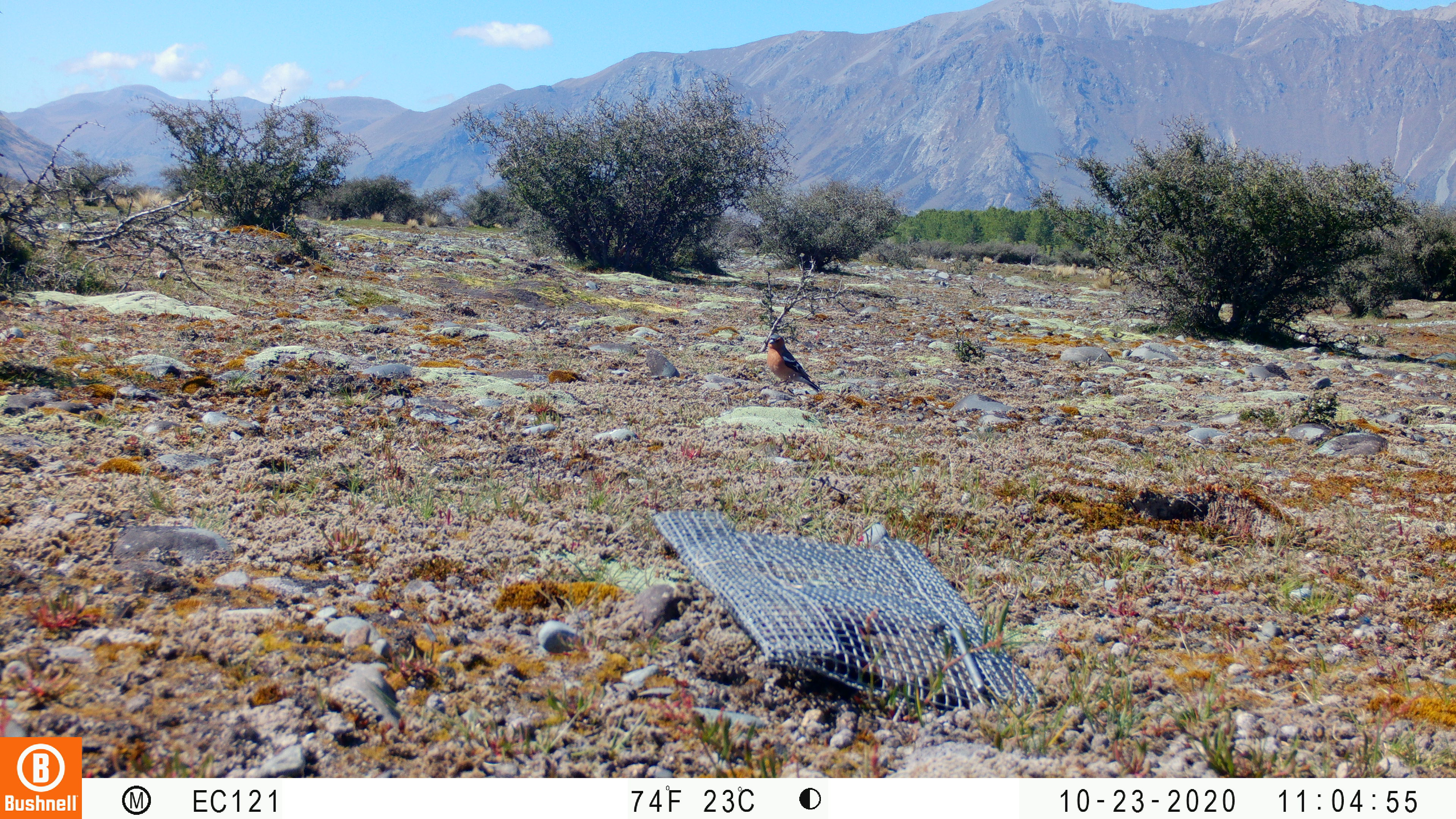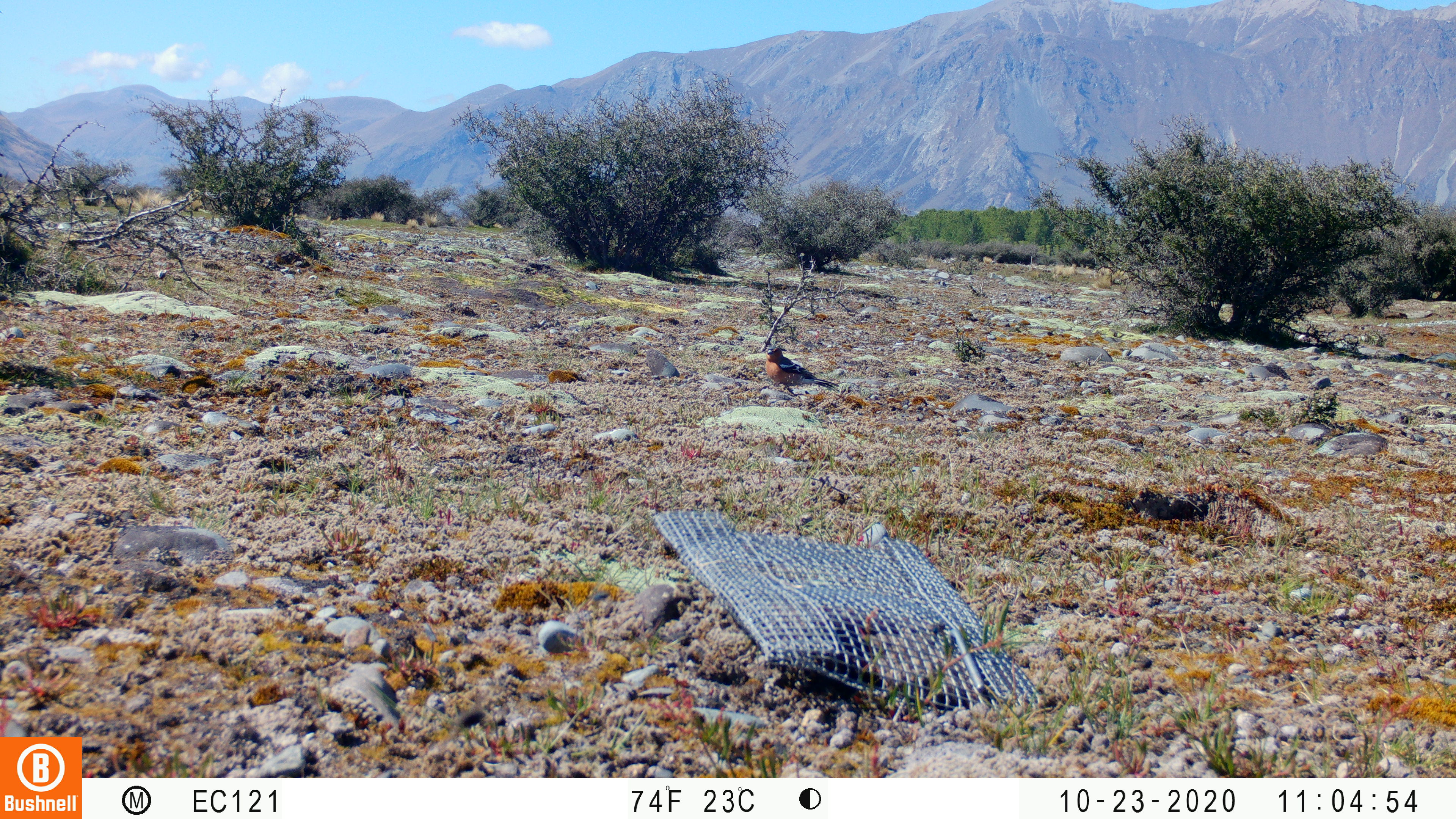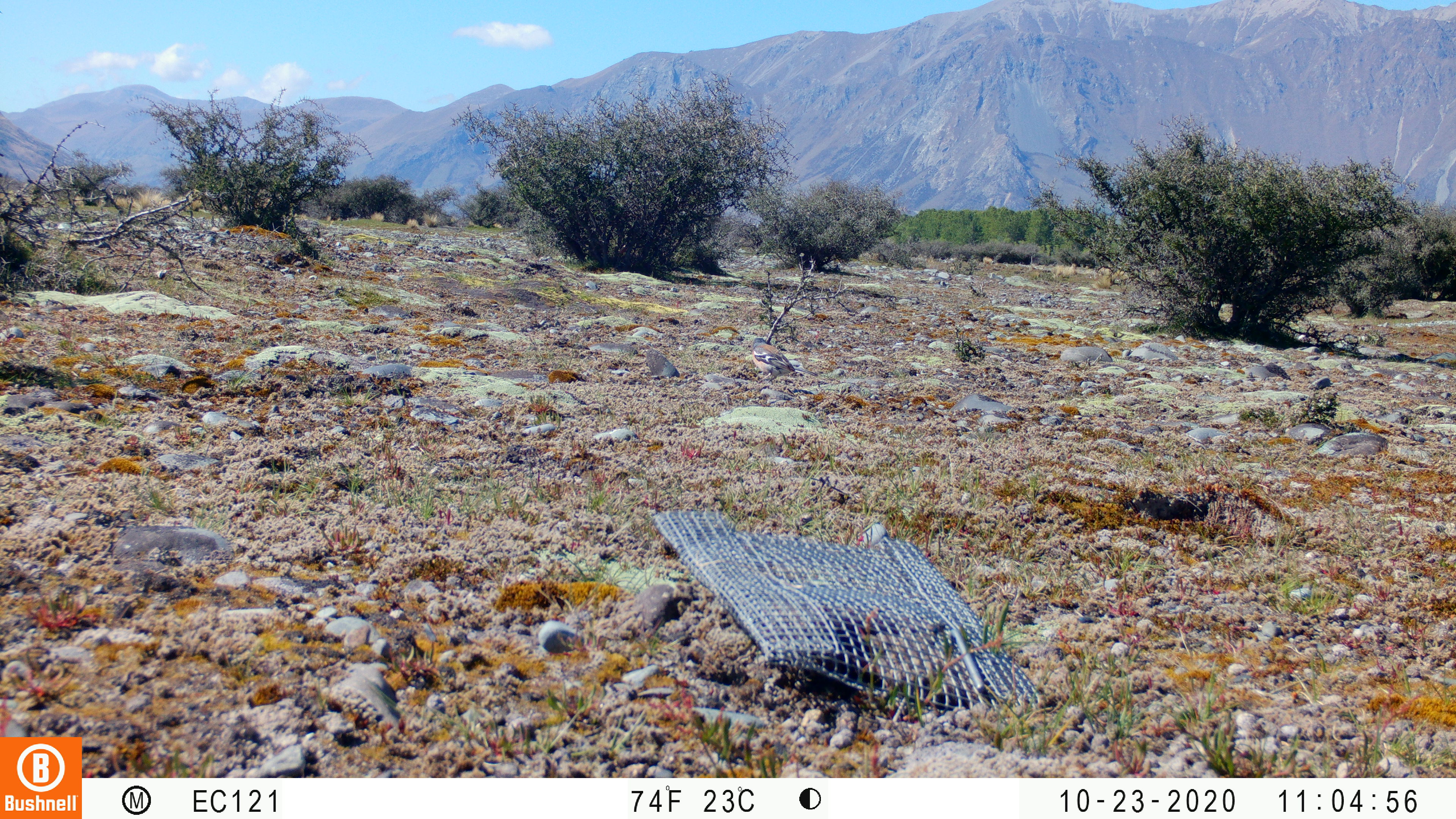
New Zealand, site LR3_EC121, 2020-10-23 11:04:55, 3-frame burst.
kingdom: Animalia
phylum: Chordata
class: Aves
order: Passeriformes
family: Fringillidae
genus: Fringilla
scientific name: Fringilla coelebs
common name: common chaffinch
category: chaffinch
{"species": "chaffinch (common chaffinch) (Fringilla coelebs)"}